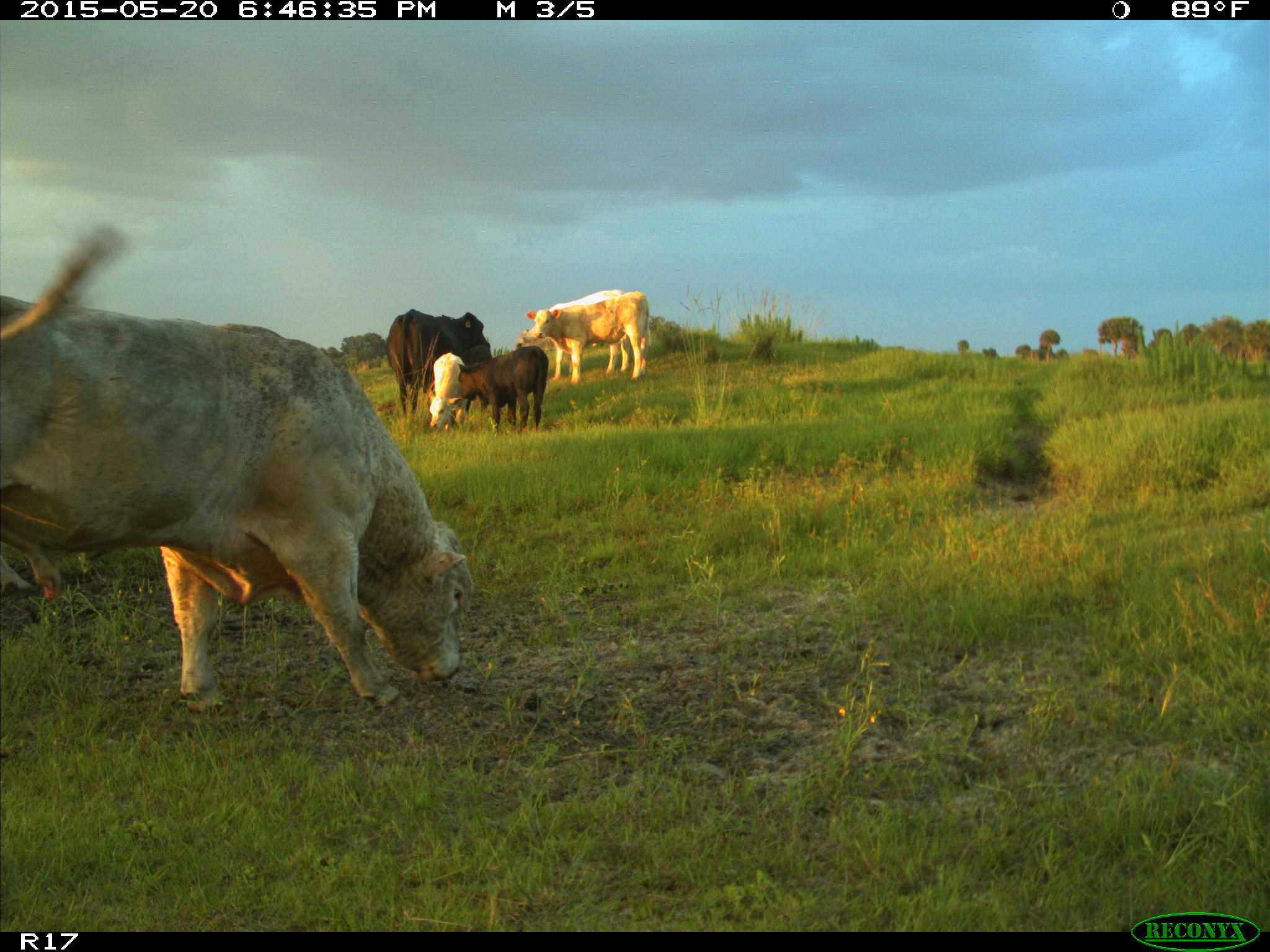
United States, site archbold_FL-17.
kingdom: Animalia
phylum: Chordata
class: Mammalia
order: Artiodactyla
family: Bovidae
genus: Bos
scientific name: Bos taurus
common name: domestic cow